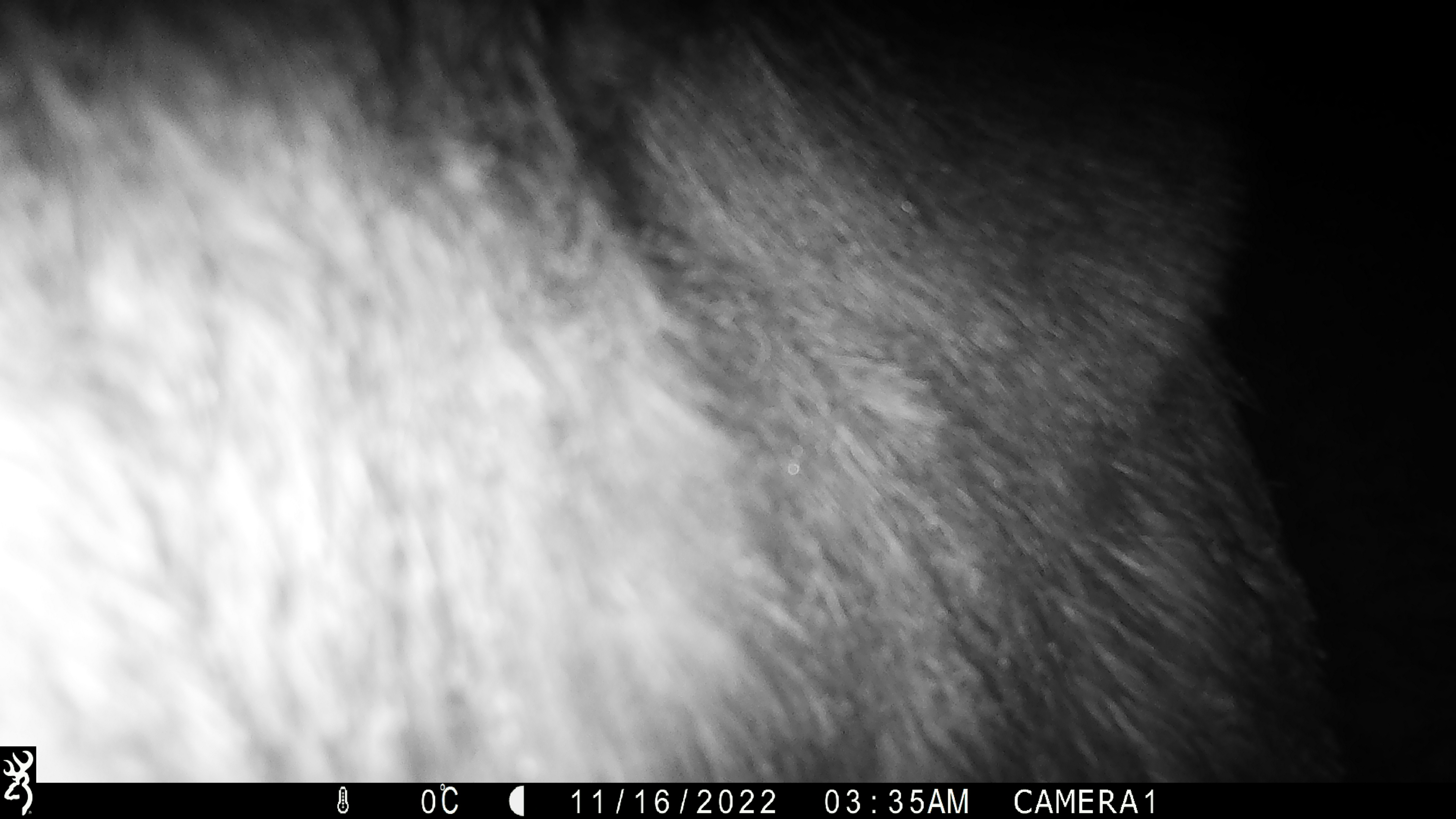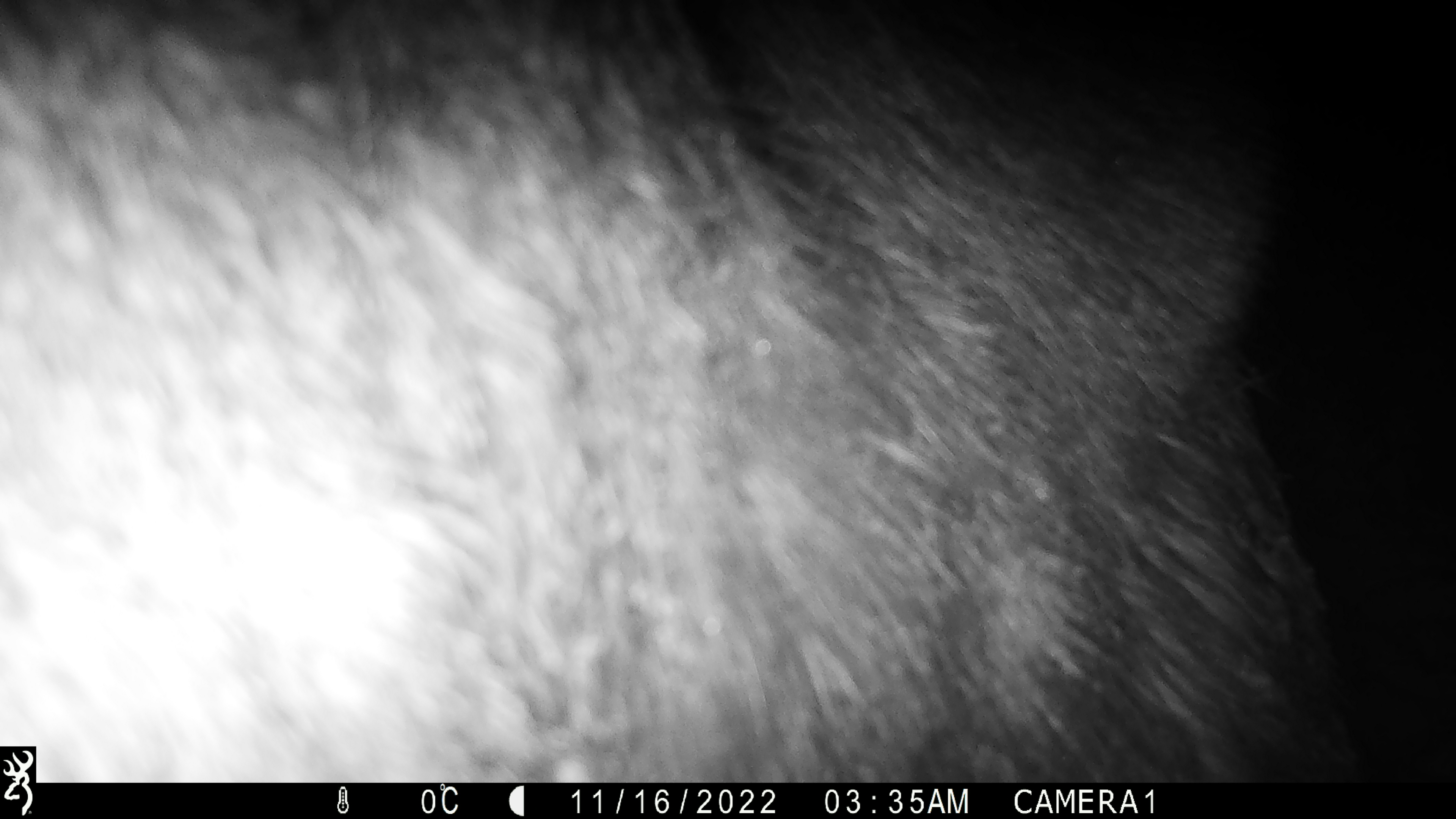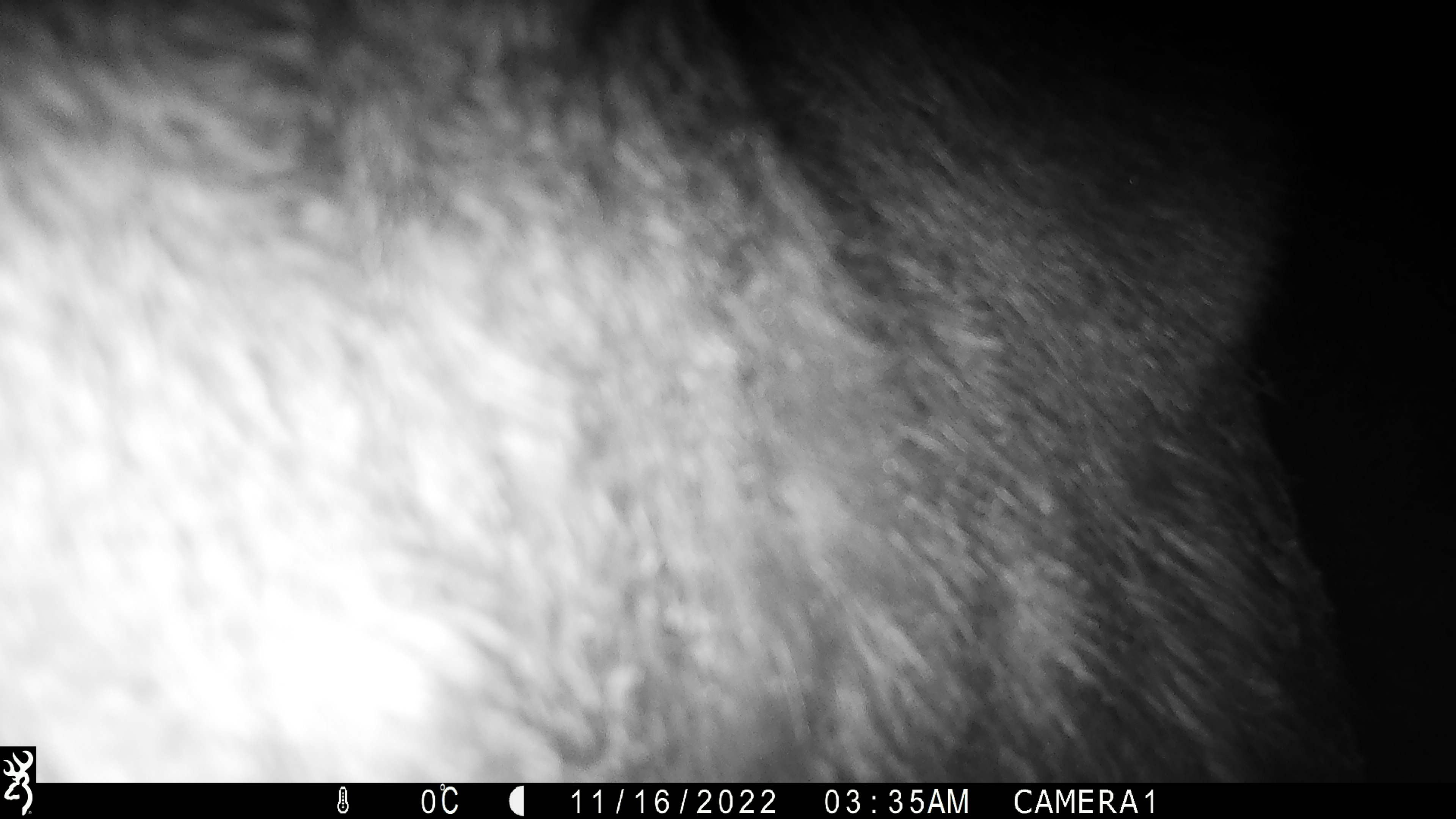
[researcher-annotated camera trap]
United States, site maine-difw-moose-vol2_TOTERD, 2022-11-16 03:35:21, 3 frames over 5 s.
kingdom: Animalia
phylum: Chordata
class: Mammalia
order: Artiodactyla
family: Cervidae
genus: Alces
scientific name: Alces alces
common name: moose